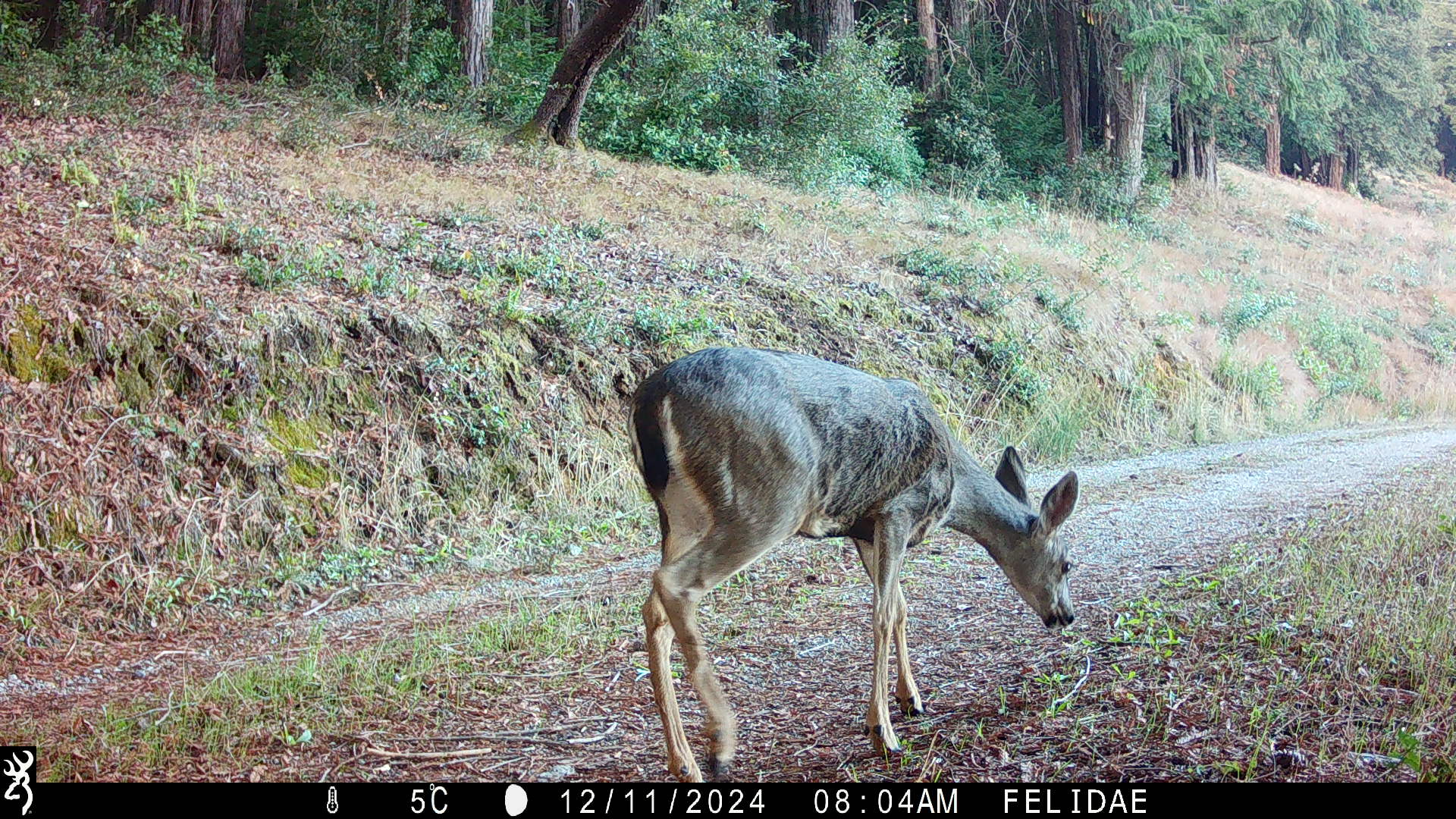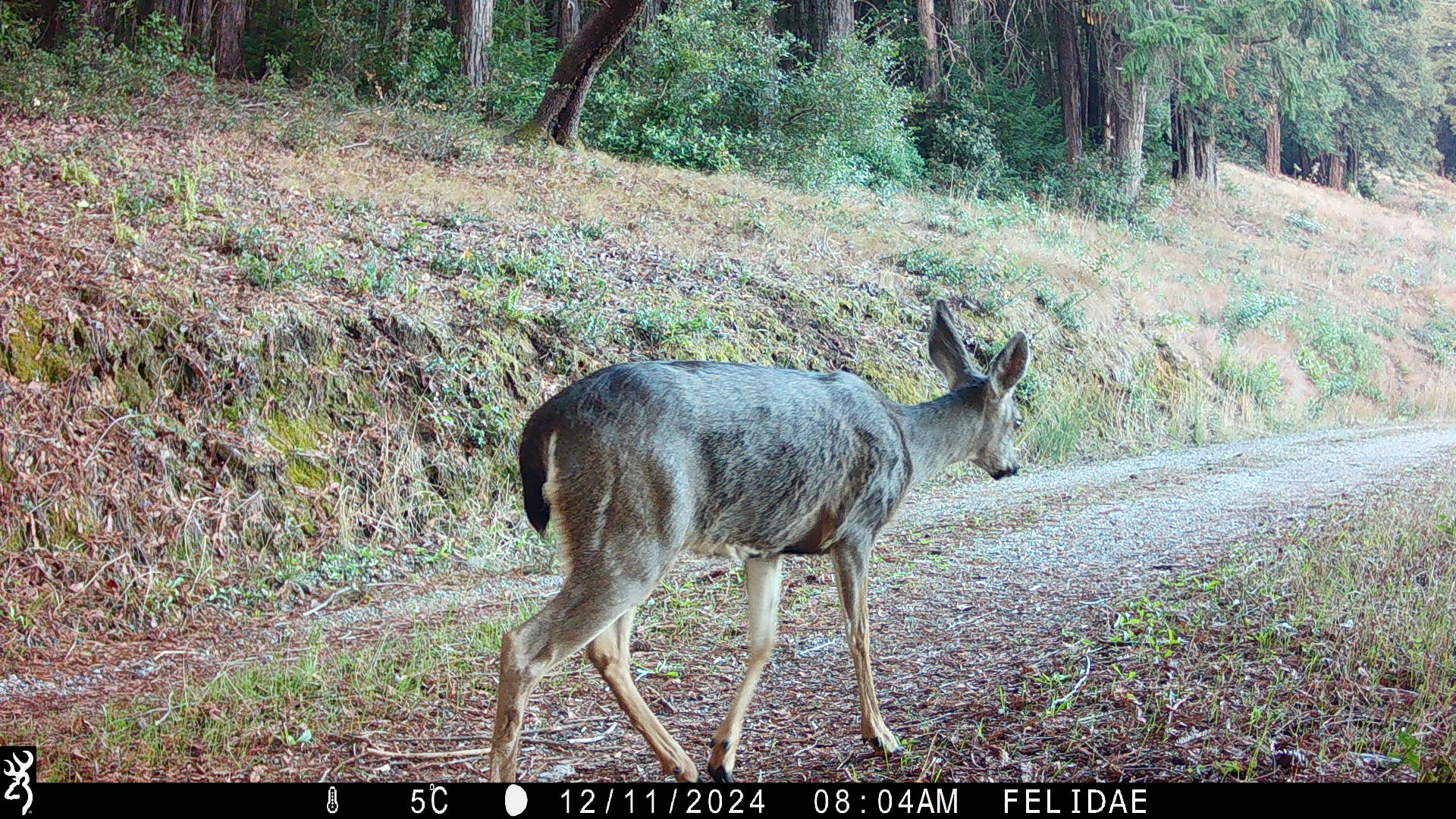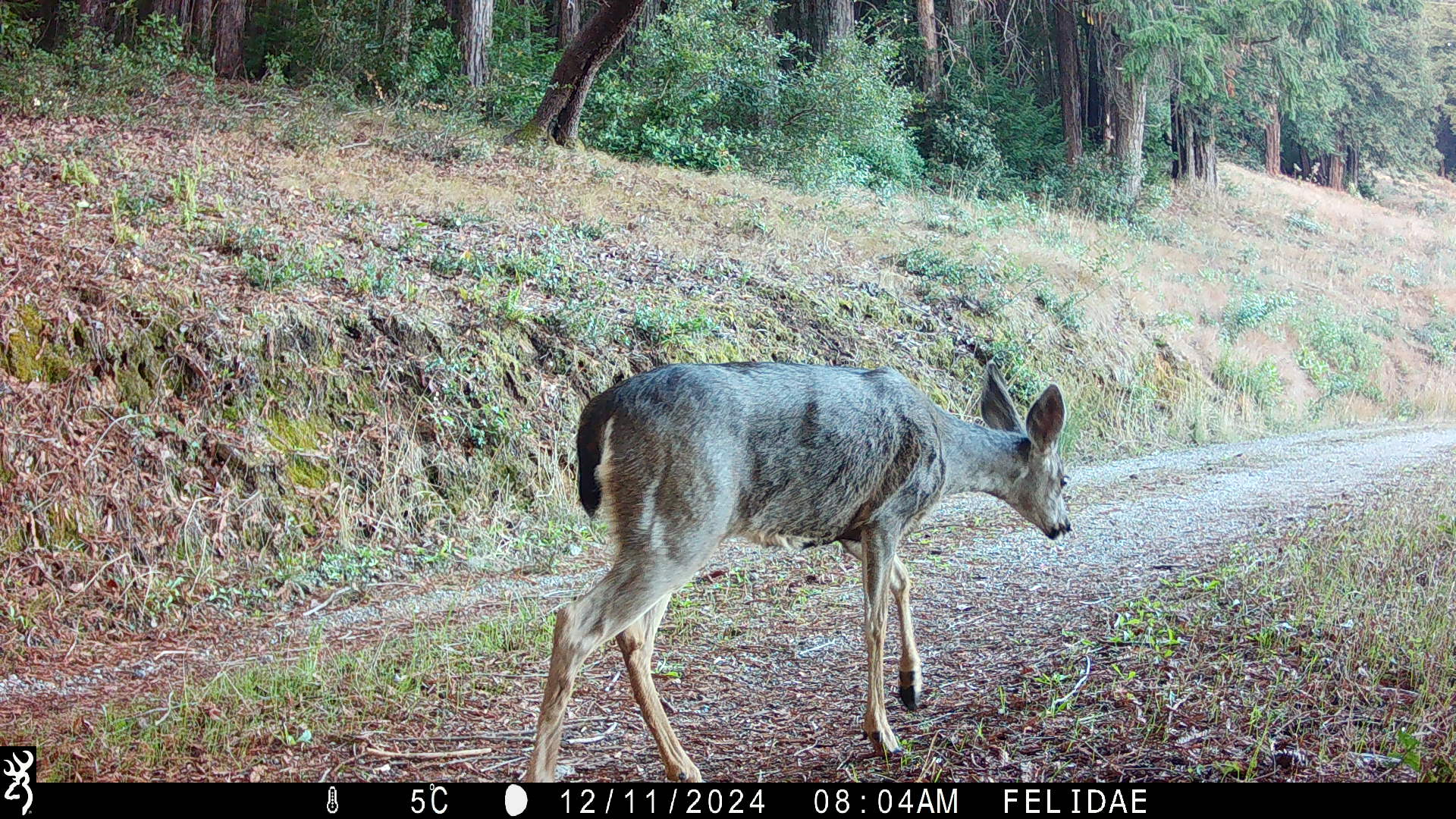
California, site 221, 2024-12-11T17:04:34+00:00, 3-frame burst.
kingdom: Animalia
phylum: Chordata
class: Mammalia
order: Artiodactyla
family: Cervidae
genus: Odocoileus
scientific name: Odocoileus hemionus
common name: mule deer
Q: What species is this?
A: Mule deer (Odocoileus hemionus).